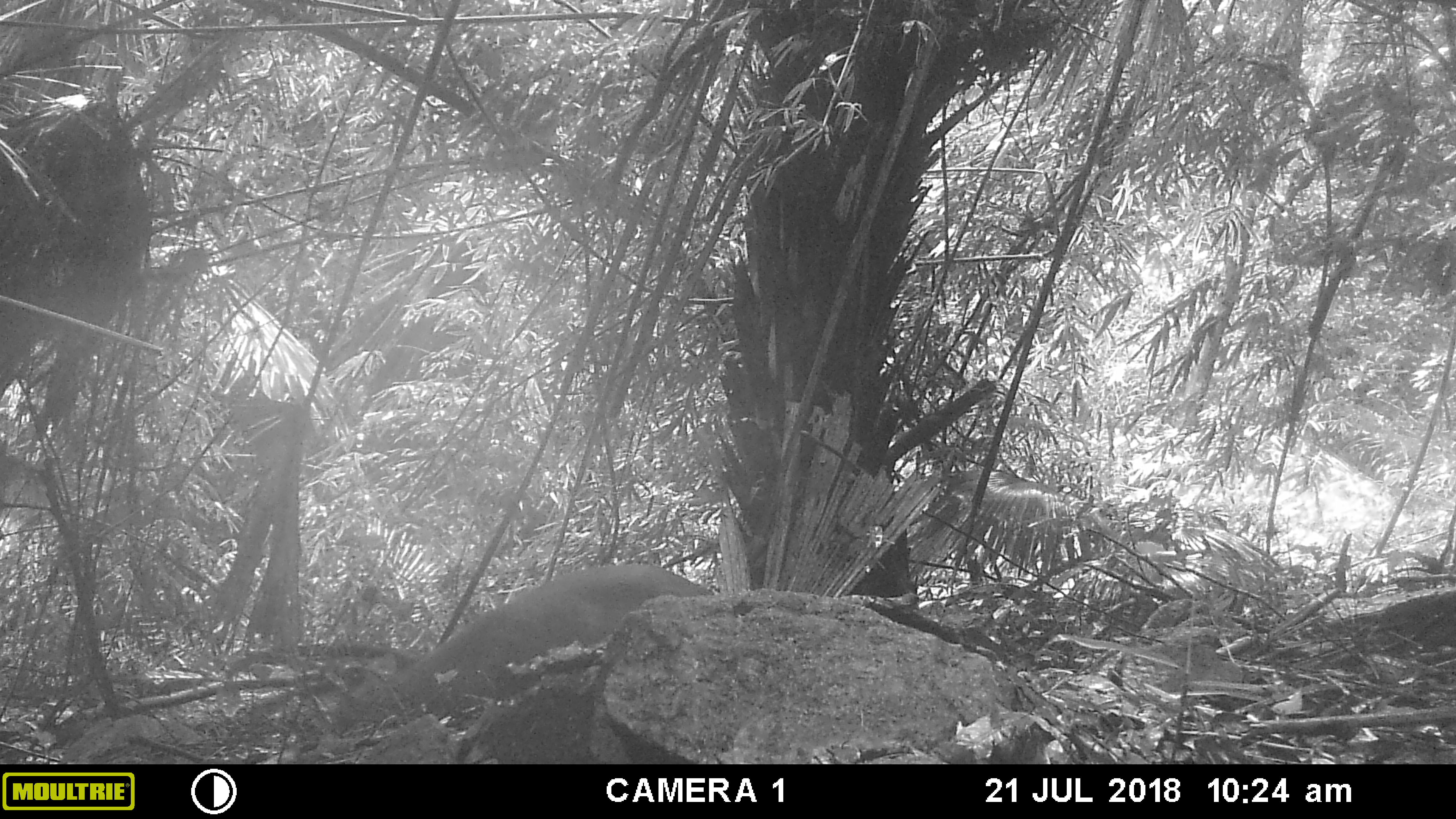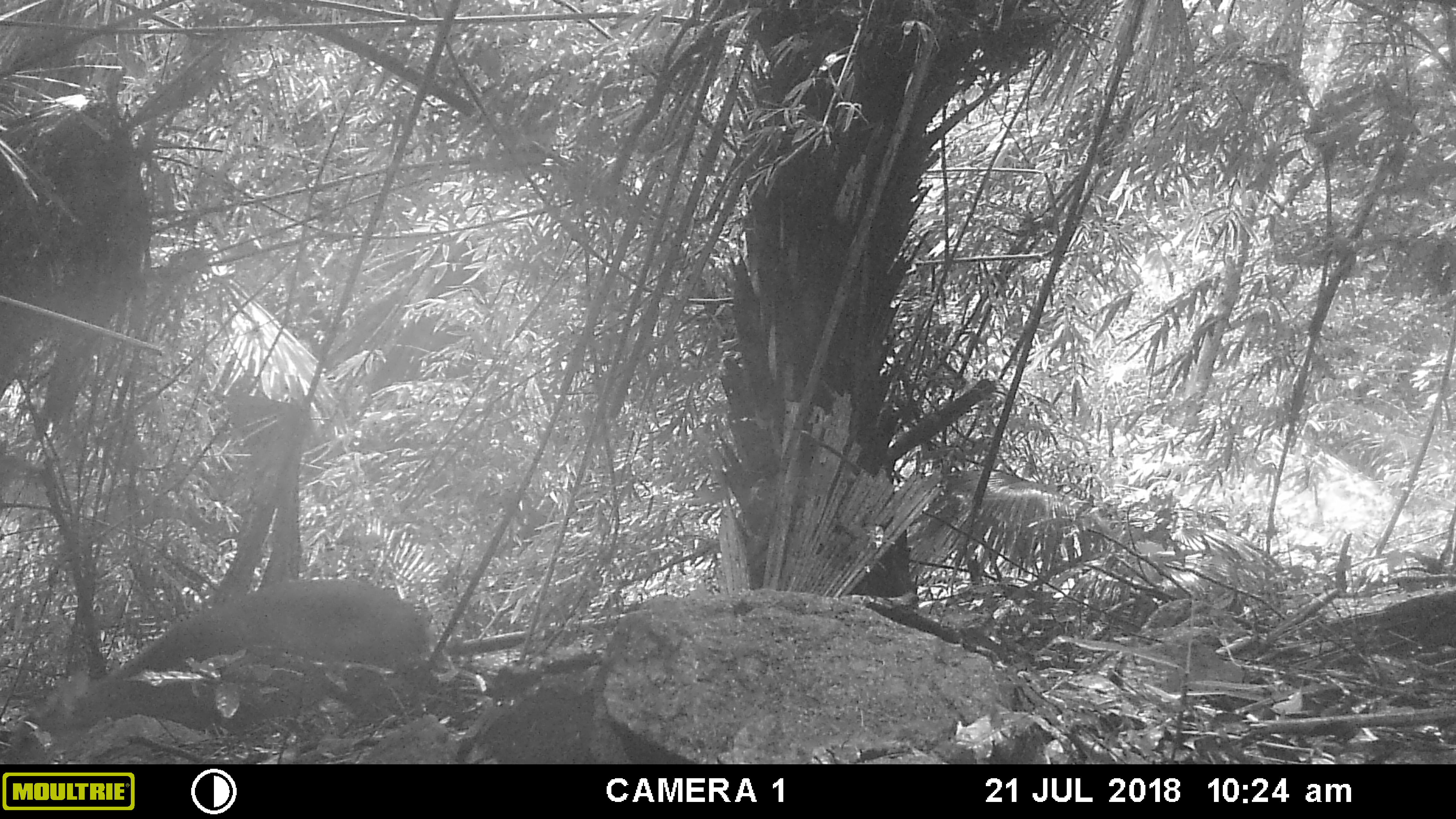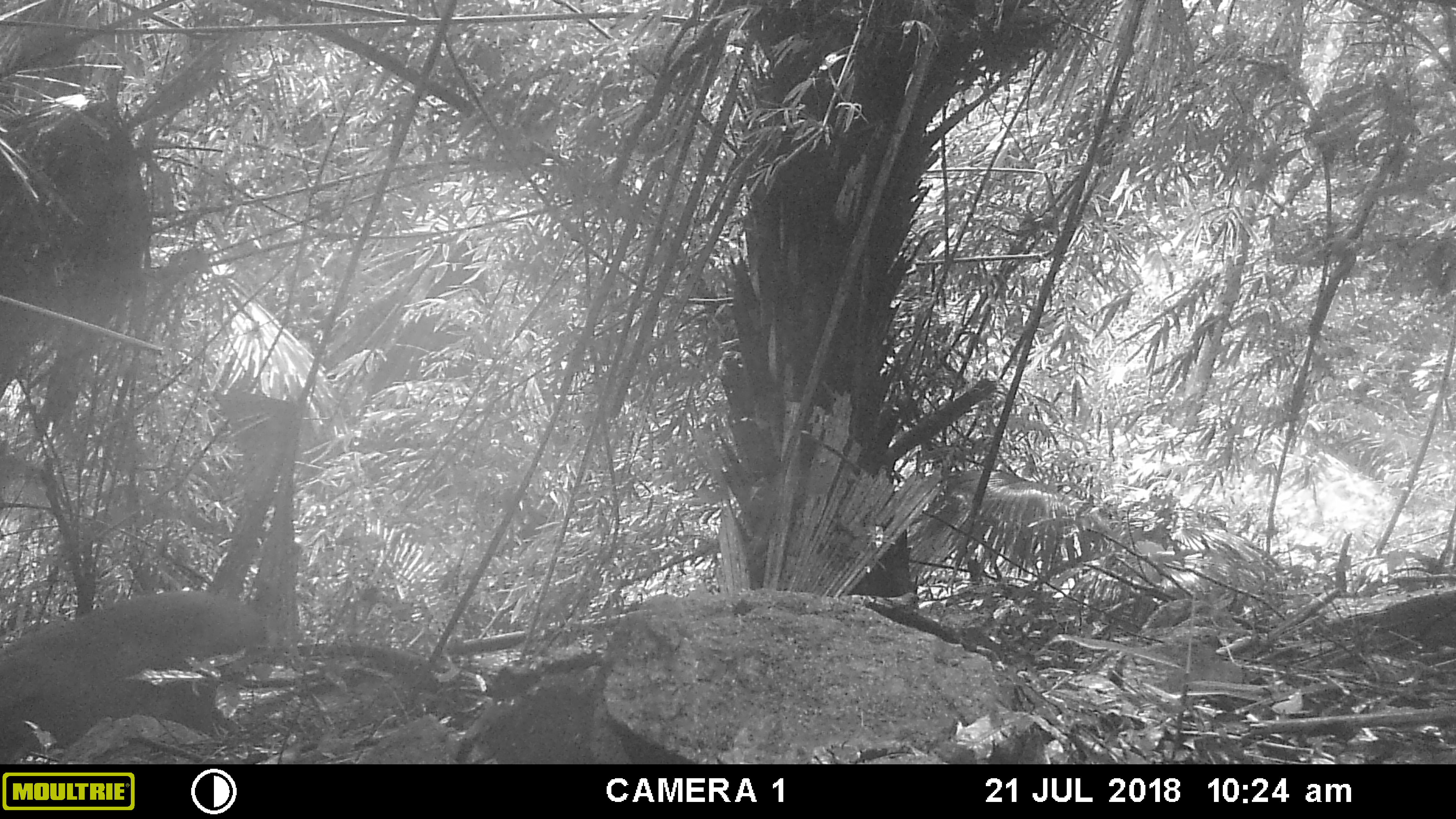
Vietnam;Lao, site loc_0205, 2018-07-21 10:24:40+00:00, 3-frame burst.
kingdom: Animalia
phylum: Chordata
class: Mammalia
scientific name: Laurasiatheria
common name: ungulate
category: unidentified ungulates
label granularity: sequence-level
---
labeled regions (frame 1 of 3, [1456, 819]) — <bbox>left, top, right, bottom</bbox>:
unidentified ungulates: <bbox>356, 563, 715, 696</bbox>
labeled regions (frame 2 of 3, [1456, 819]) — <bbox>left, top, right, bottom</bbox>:
unidentified ungulates: <bbox>93, 579, 433, 688</bbox>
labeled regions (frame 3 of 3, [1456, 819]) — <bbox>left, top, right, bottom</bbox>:
unidentified ungulates: <bbox>0, 588, 265, 721</bbox>